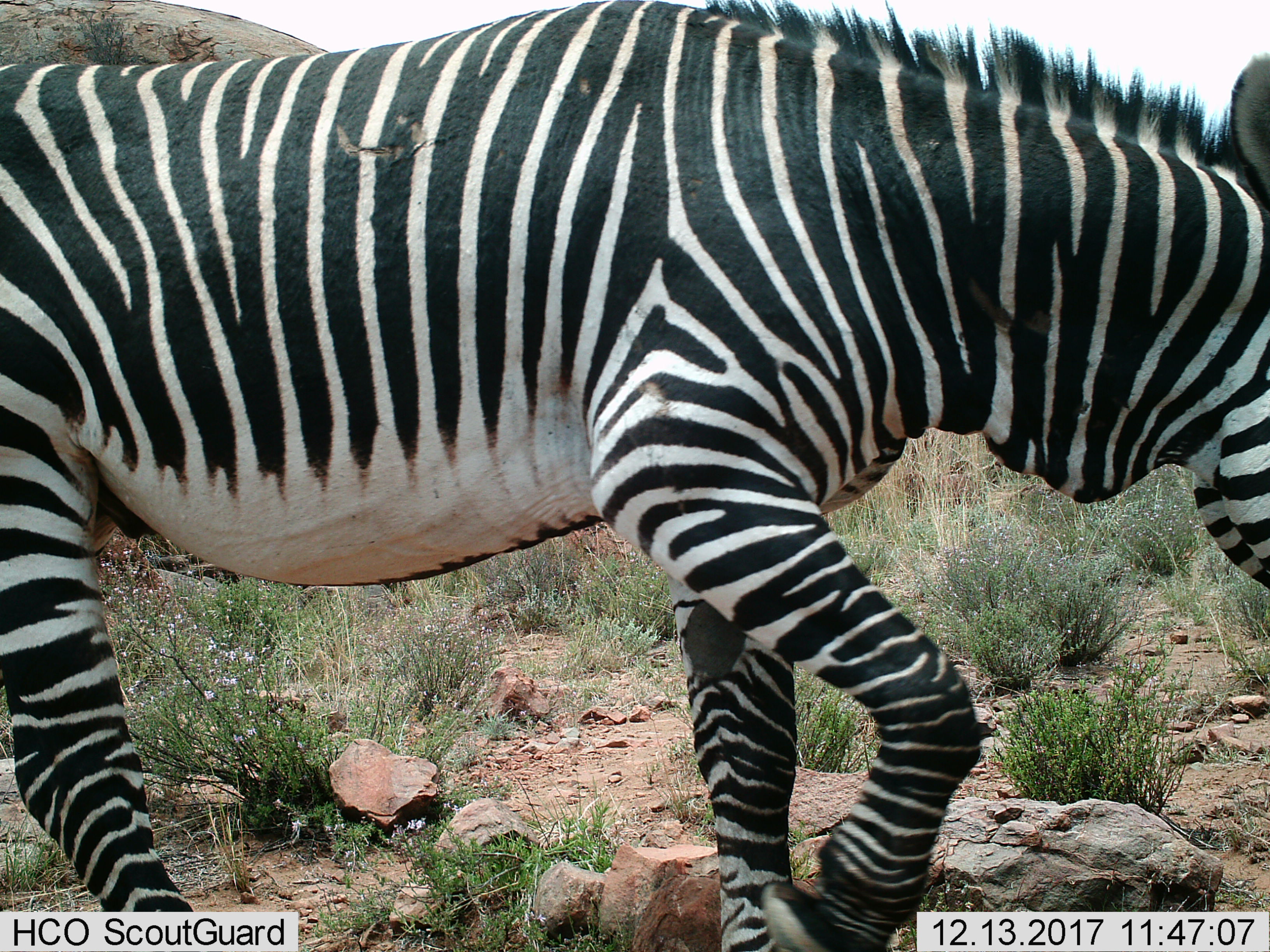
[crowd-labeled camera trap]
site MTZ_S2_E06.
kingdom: Animalia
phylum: Chordata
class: Mammalia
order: Perissodactyla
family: Equidae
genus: Equus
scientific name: Equus zebra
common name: mountain zebra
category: zebramountain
Zebramountain (mountain zebra) (Equus zebra), count 1. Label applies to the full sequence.